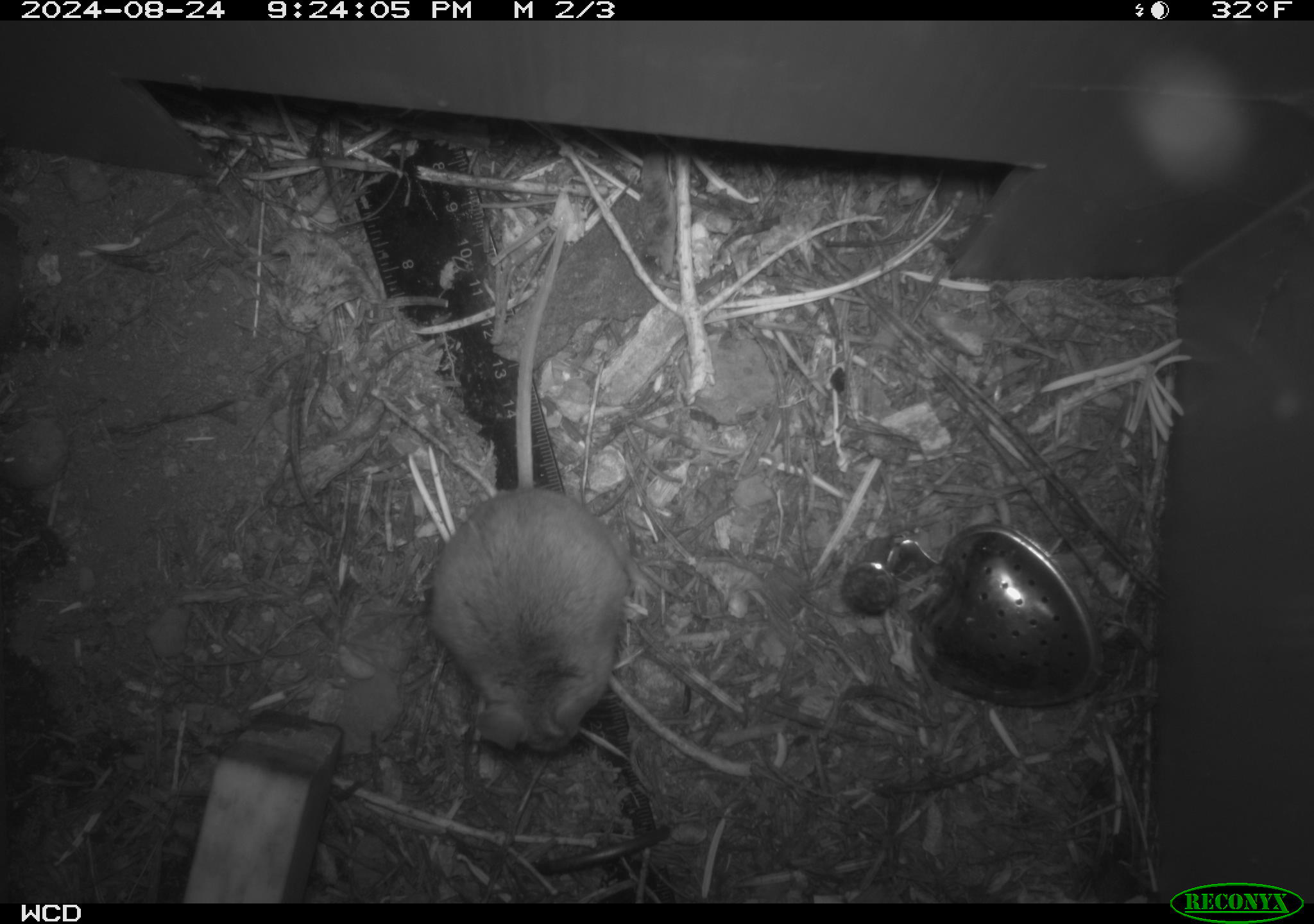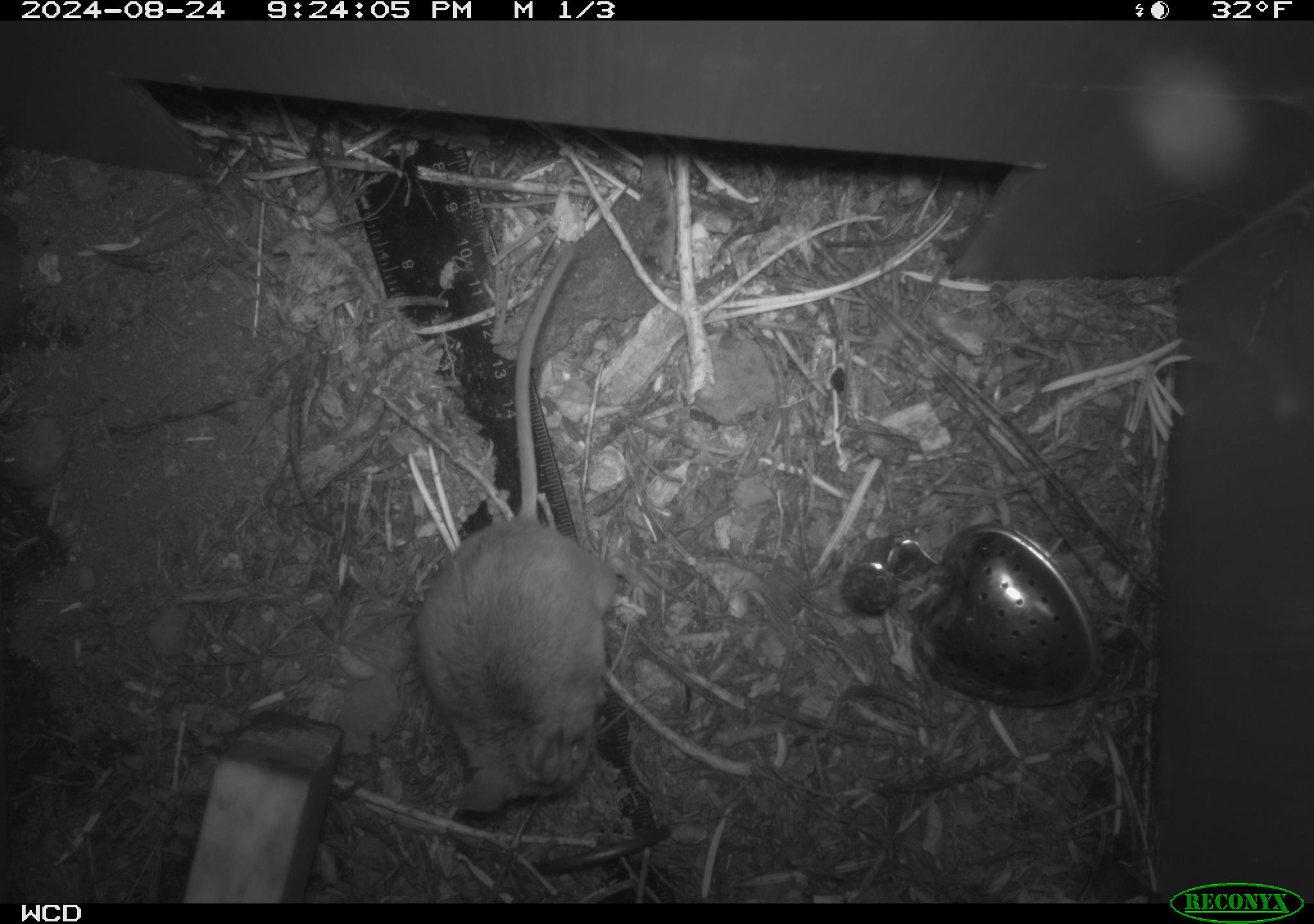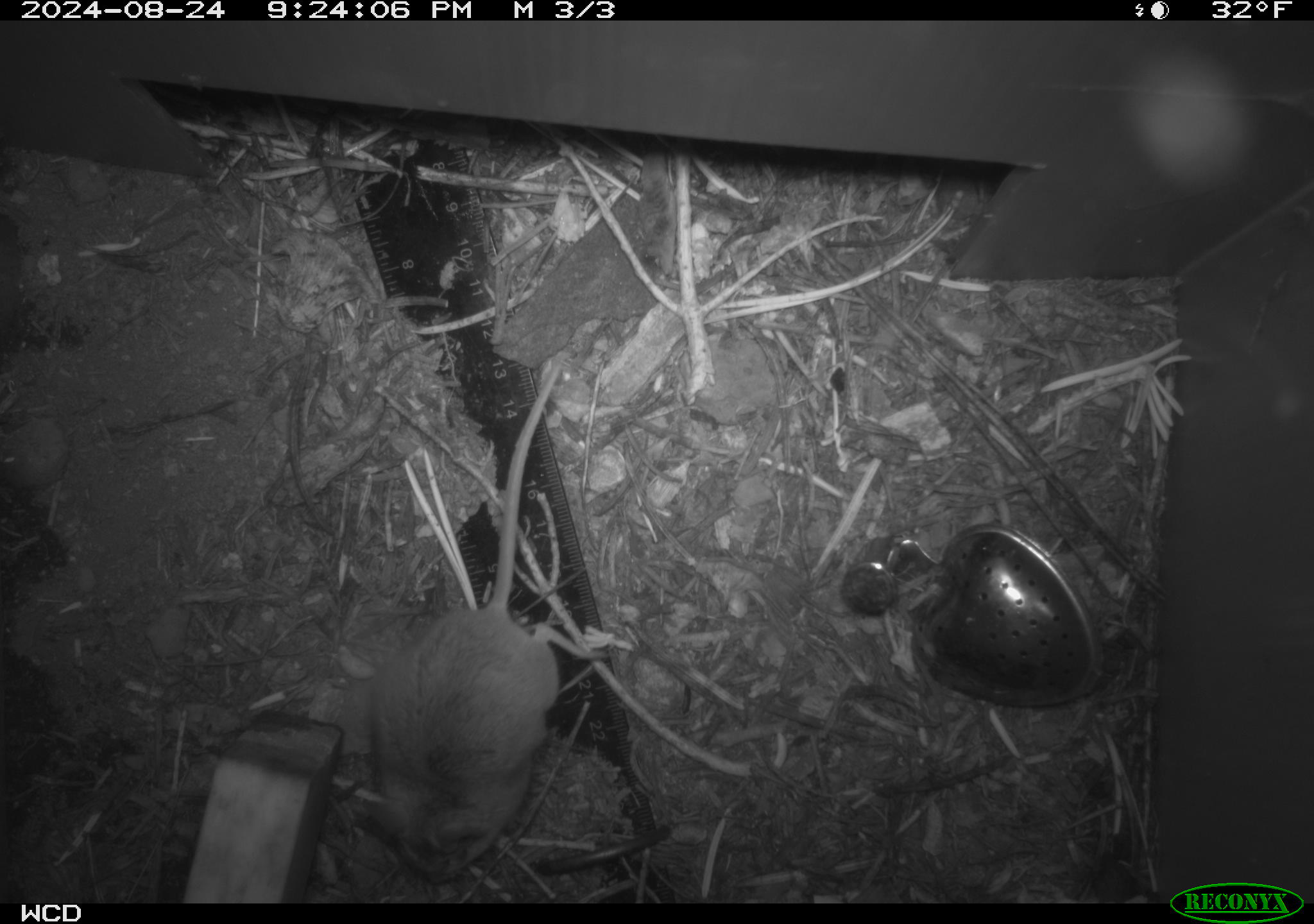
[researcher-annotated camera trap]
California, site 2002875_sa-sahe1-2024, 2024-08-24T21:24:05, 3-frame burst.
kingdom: Animalia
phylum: Chordata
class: Mammalia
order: Rodentia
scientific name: Rodentia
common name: mouse species